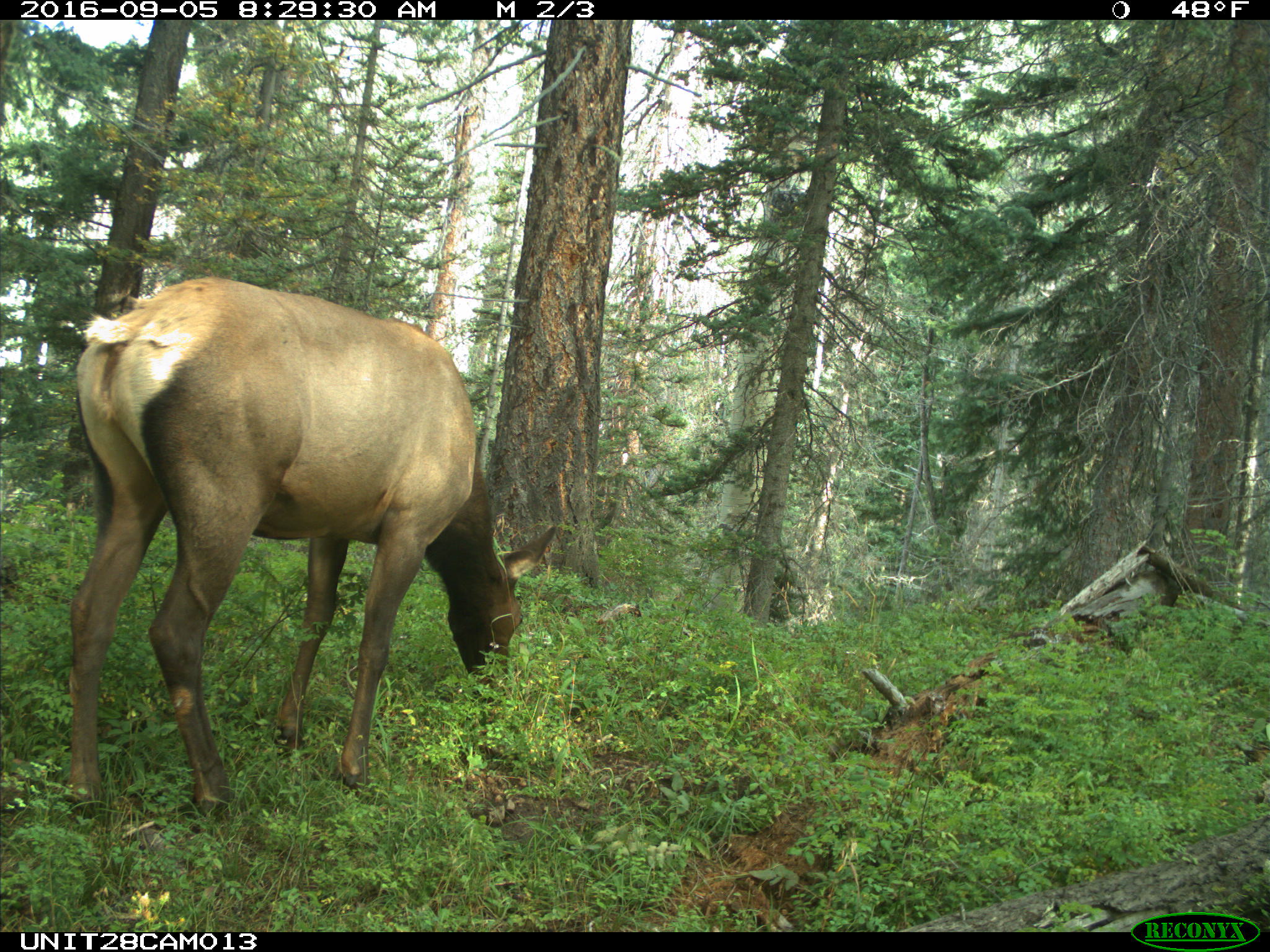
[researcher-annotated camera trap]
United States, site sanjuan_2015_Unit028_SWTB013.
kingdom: Animalia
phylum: Chordata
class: Mammalia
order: Artiodactyla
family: Cervidae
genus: Cervus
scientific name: Cervus elaphus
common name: red deer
Cervus elaphus (red deer).